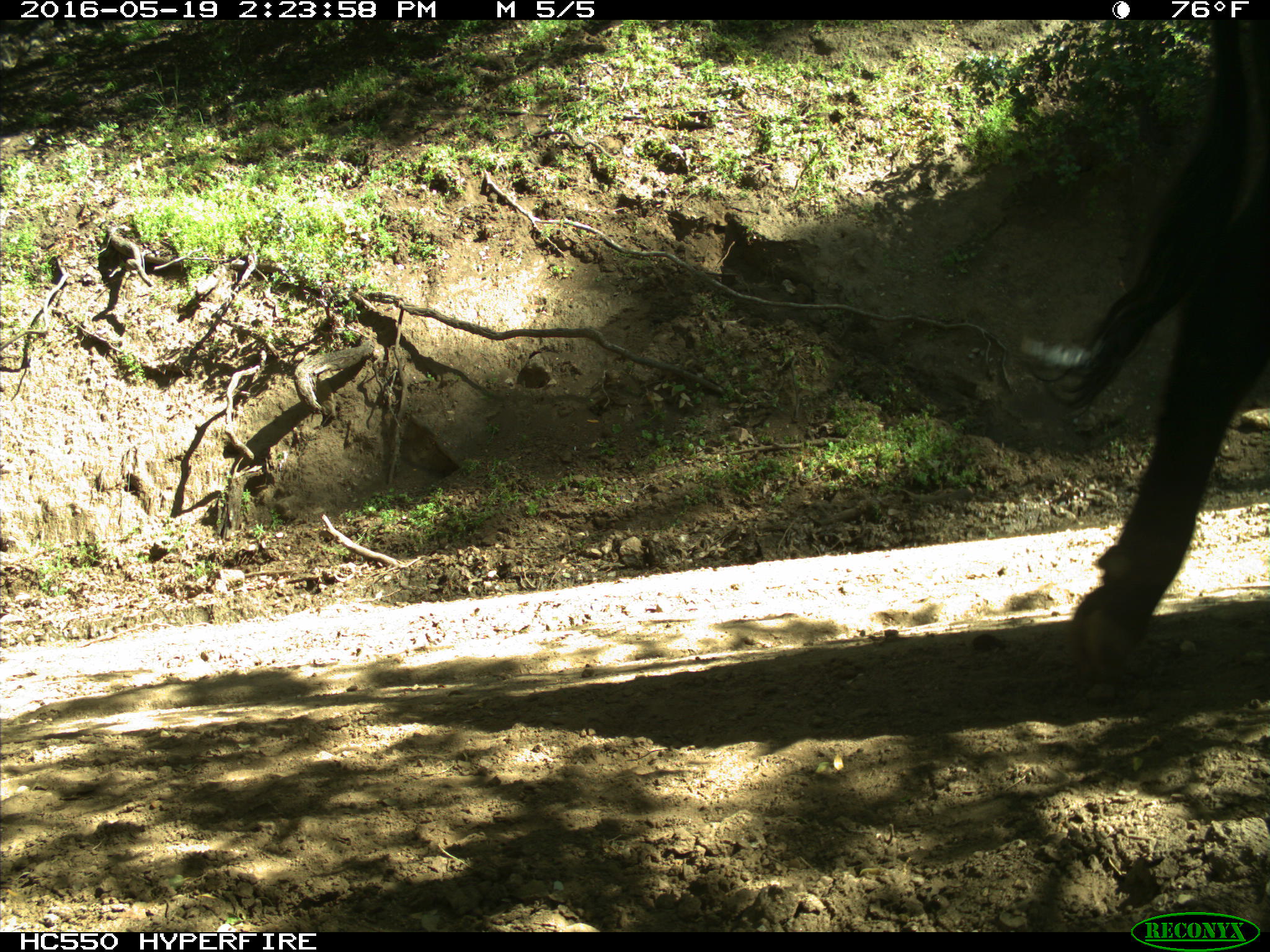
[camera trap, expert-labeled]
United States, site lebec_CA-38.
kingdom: Animalia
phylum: Chordata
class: Mammalia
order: Artiodactyla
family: Bovidae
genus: Bos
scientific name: Bos taurus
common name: domestic cow